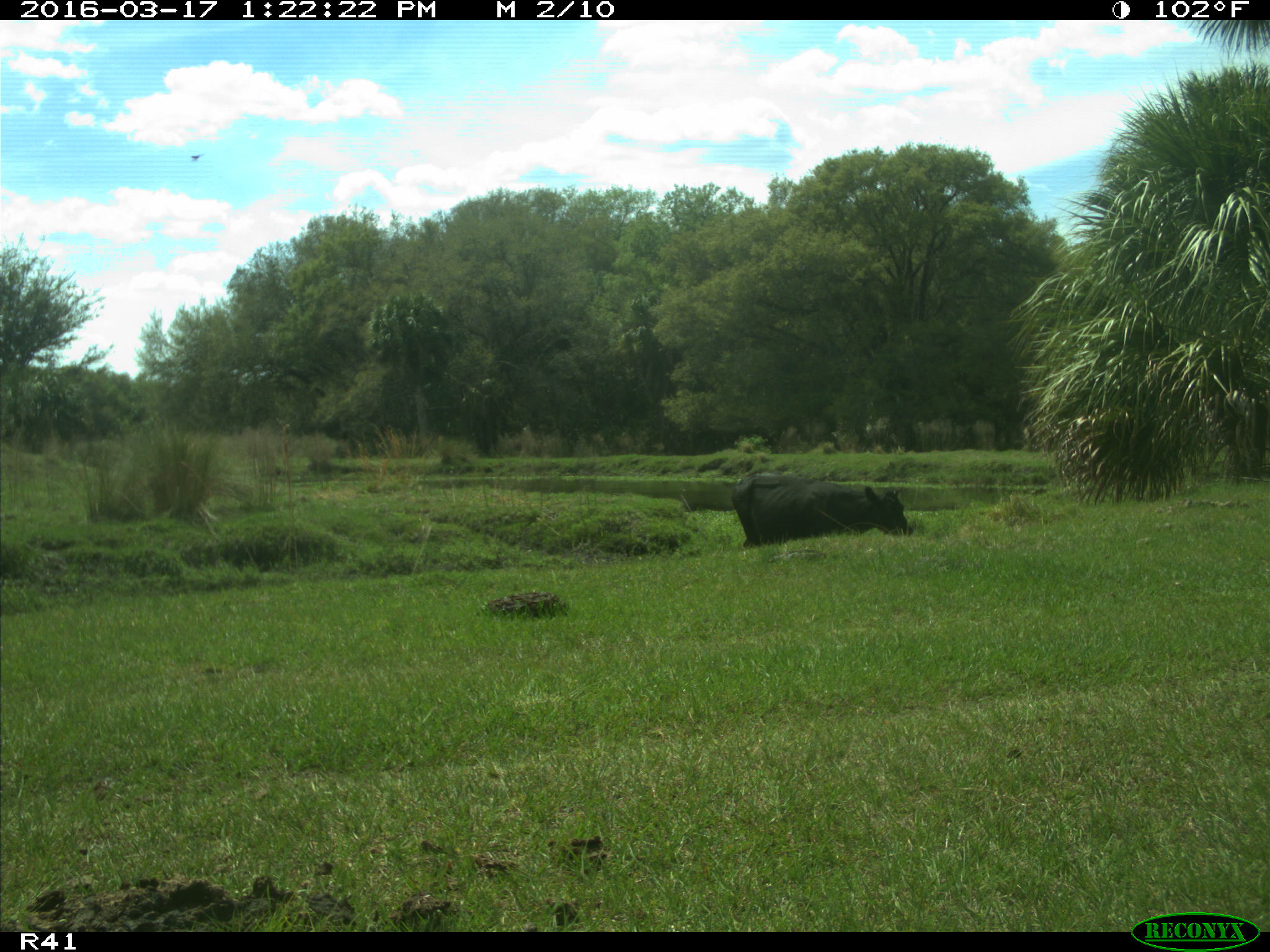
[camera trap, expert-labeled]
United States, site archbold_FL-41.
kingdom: Animalia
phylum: Chordata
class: Mammalia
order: Artiodactyla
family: Bovidae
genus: Bos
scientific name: Bos taurus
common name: domestic cow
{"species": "Bos taurus (domestic cow)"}